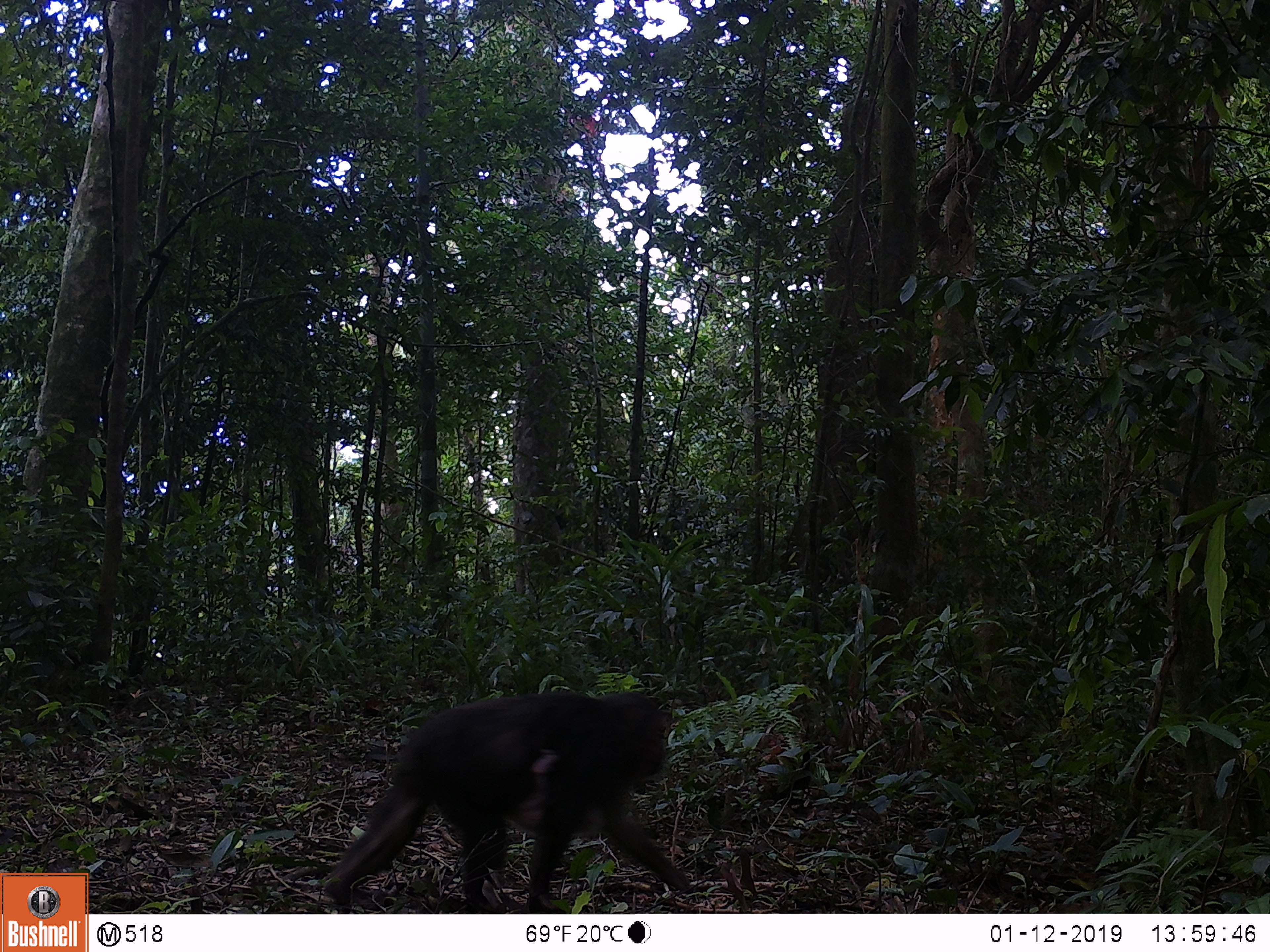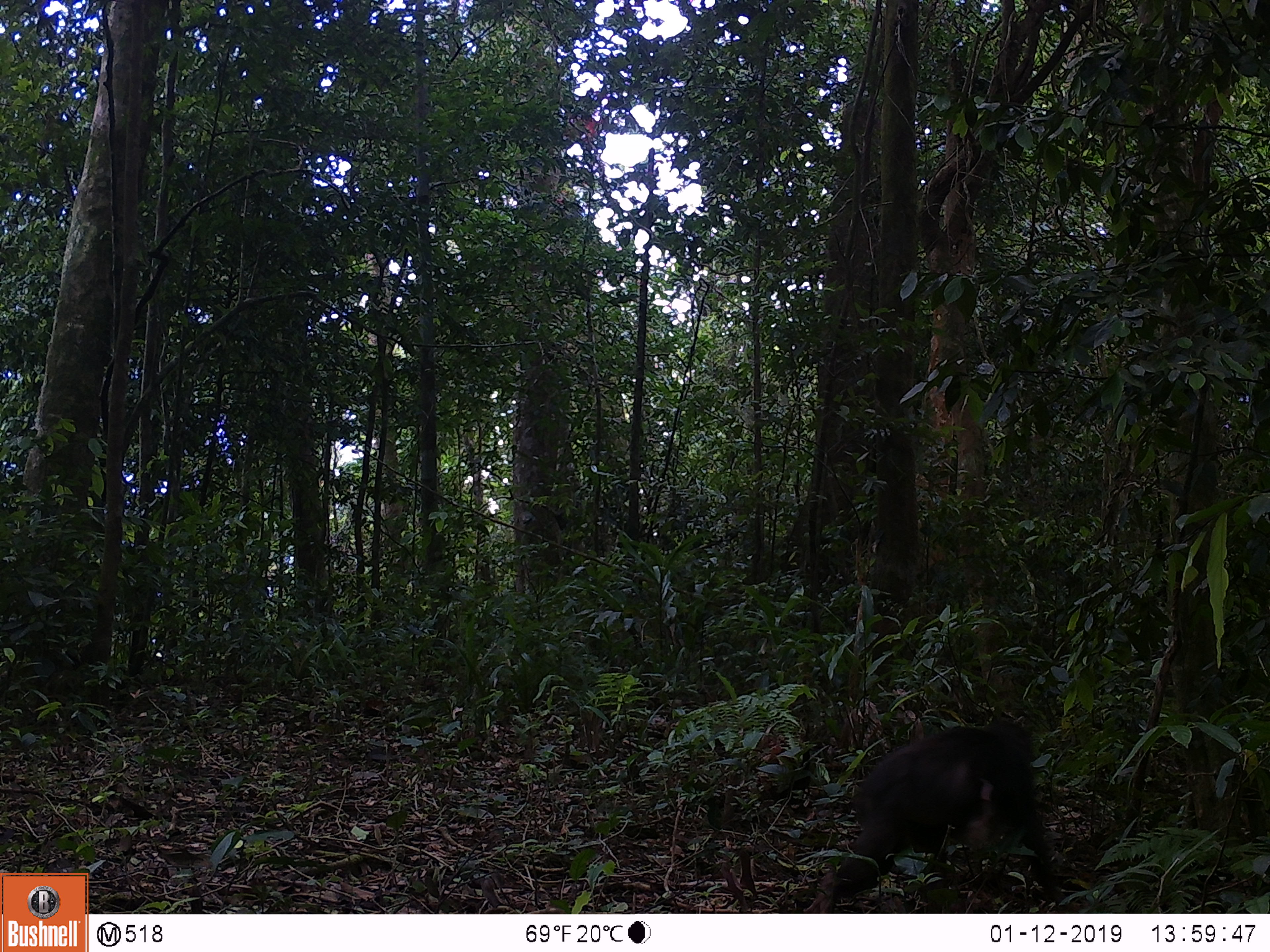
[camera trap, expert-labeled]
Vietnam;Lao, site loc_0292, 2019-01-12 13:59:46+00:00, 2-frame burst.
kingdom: Animalia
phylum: Chordata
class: Mammalia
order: Primates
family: Cercopithecidae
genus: Macaca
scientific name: Macaca arctoides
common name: stump-tailed macaque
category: stump tailed macaque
Stump tailed macaque (stump-tailed macaque) (Macaca arctoides). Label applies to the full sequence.